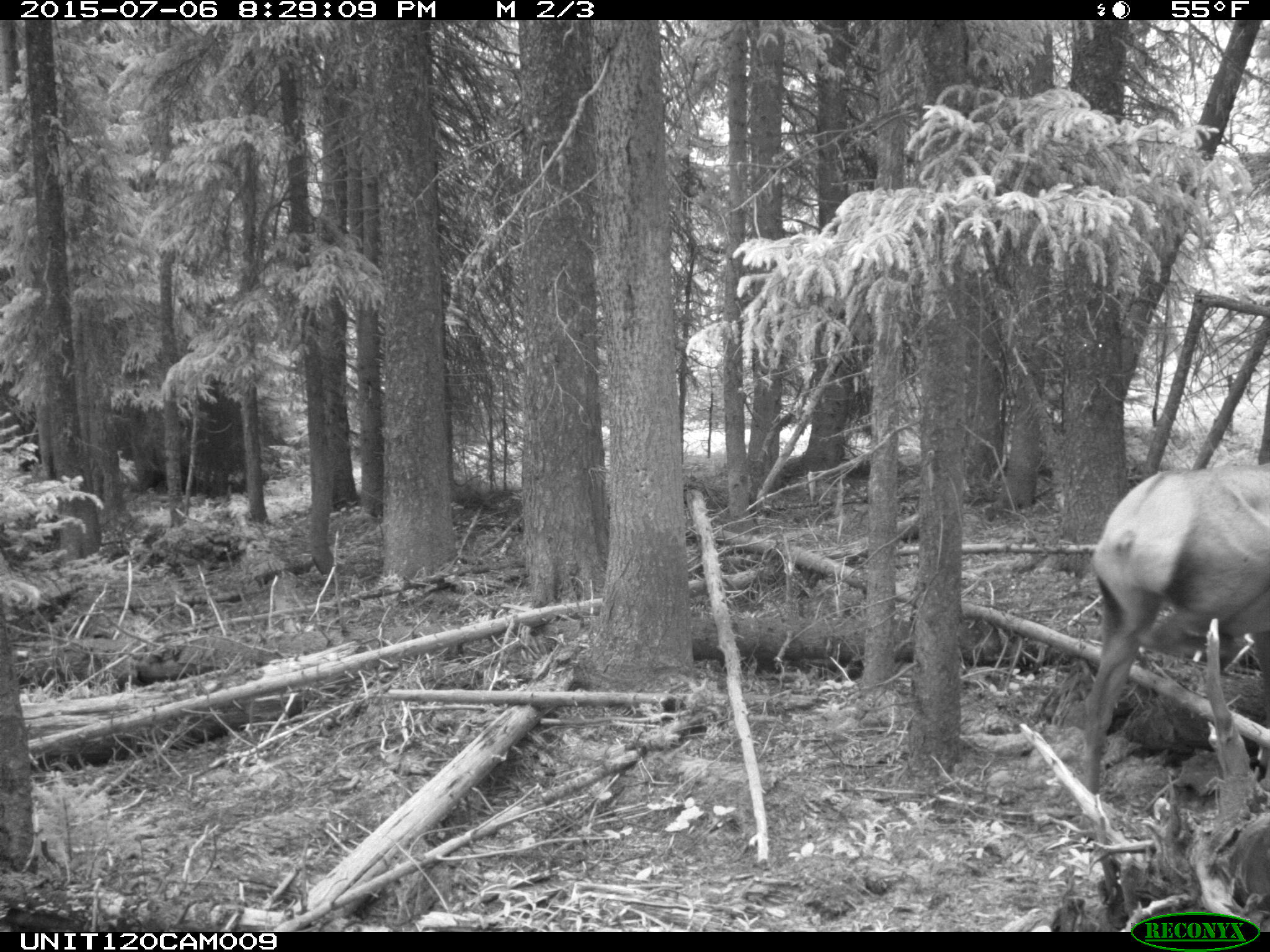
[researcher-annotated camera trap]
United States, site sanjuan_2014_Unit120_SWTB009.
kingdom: Animalia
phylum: Chordata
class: Mammalia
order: Artiodactyla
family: Cervidae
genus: Cervus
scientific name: Cervus elaphus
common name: red deer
Cervus elaphus (red deer).